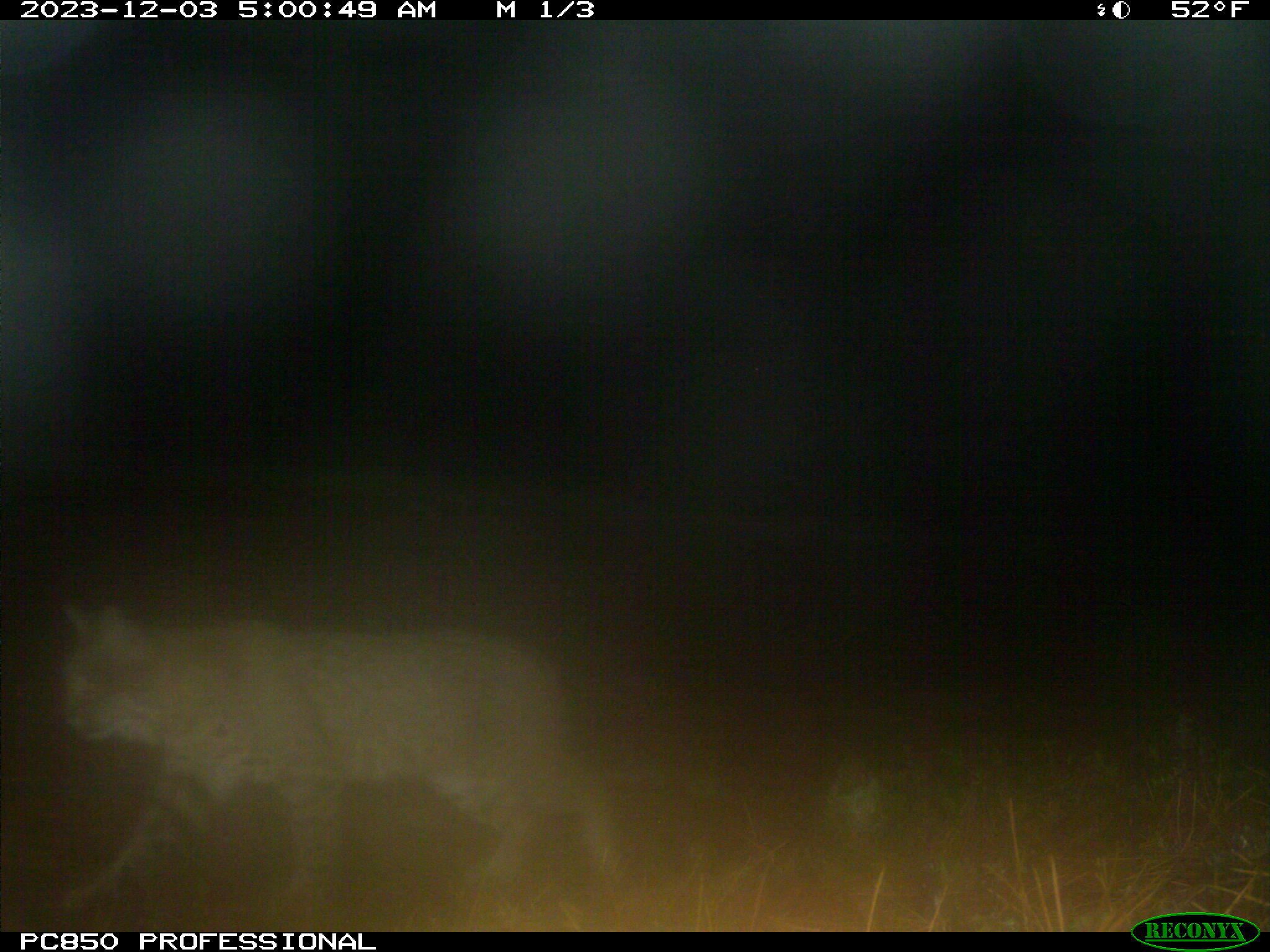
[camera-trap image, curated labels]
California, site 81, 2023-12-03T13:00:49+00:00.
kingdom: Animalia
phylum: Chordata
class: Mammalia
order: Carnivora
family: Felidae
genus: Lynx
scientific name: Lynx rufus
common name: bobcat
Bobcat (Lynx rufus).